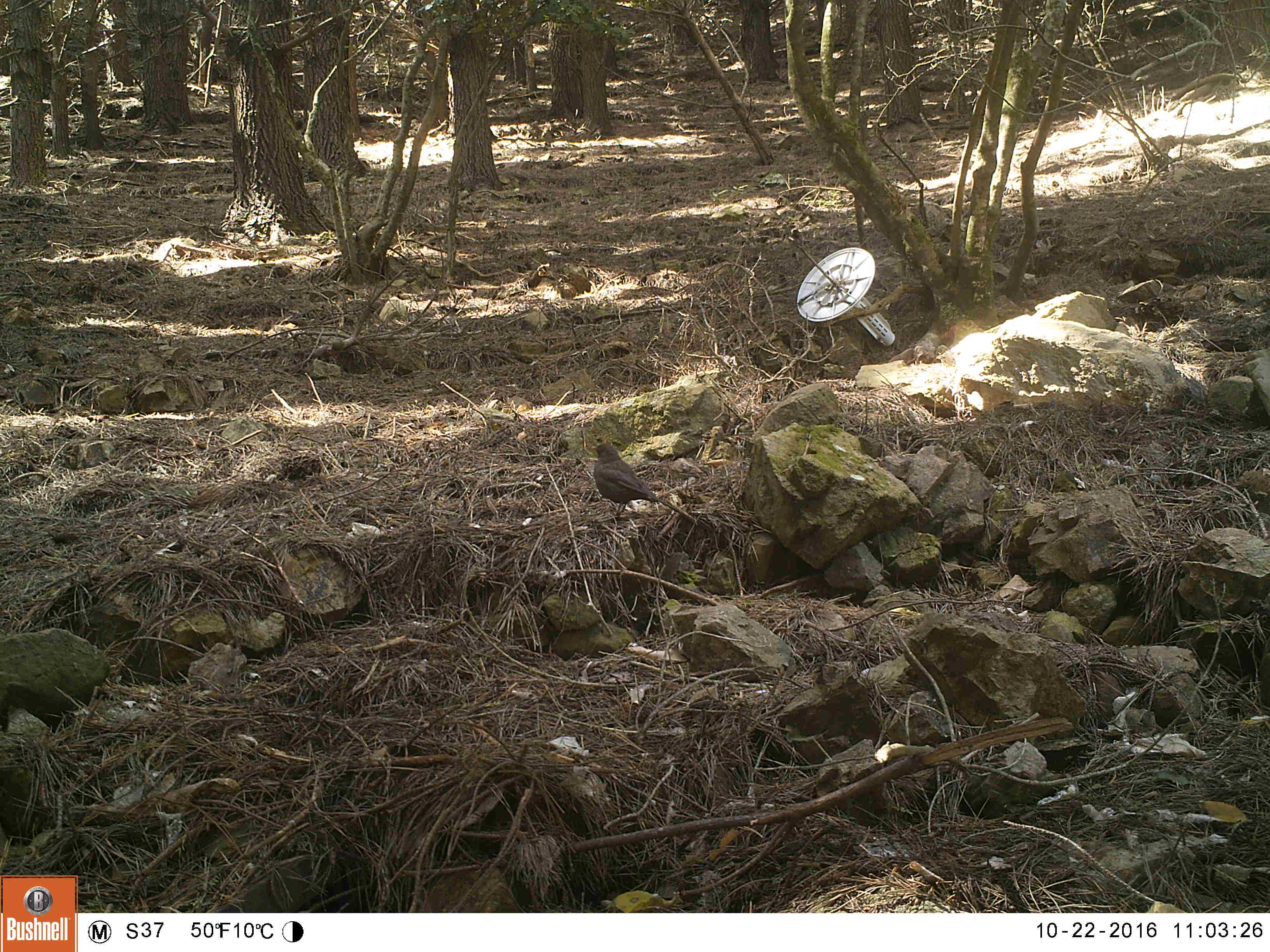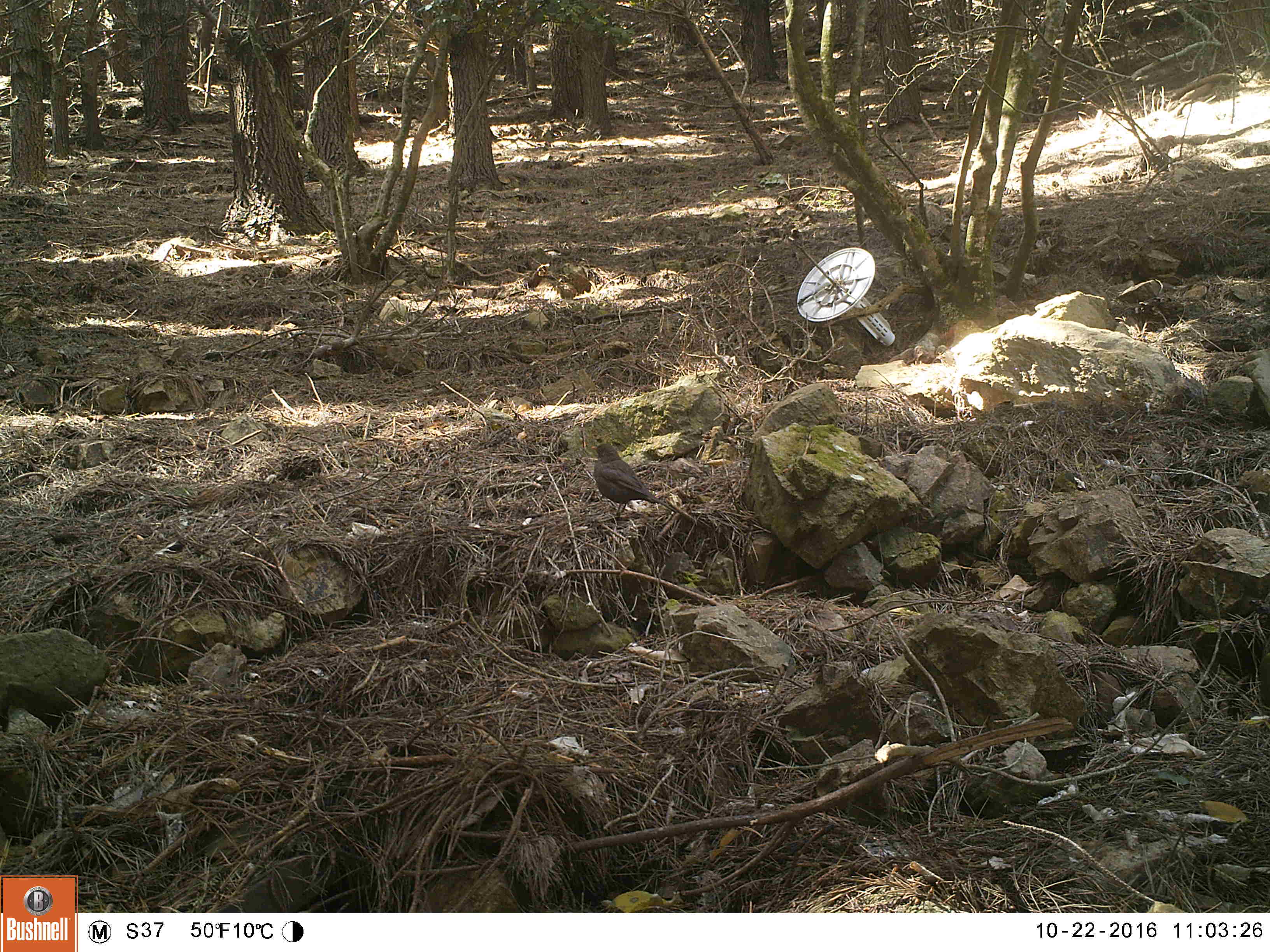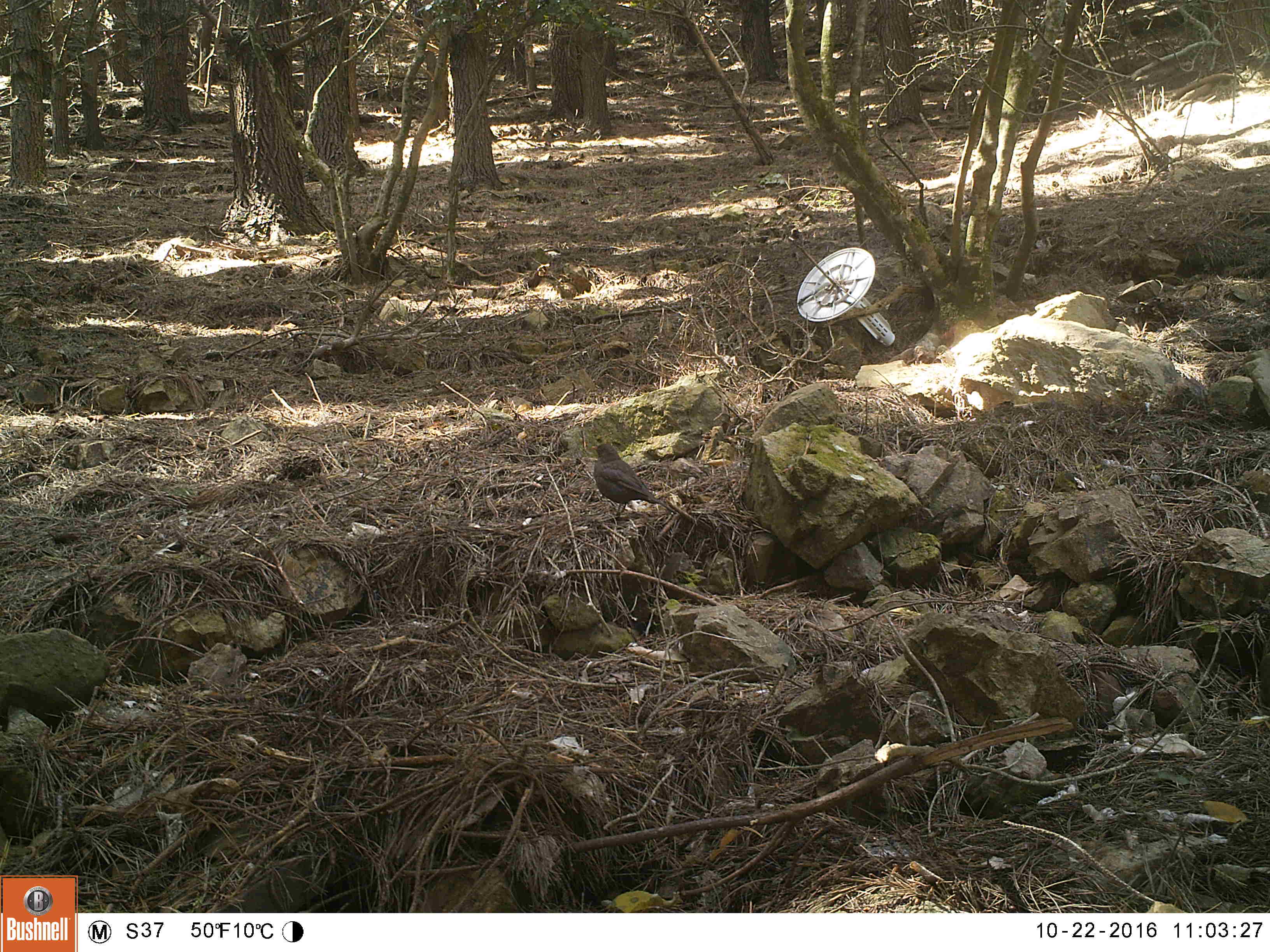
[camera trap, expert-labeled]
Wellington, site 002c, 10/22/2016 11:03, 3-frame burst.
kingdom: Animalia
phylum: Chordata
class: Aves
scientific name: Aves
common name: bird